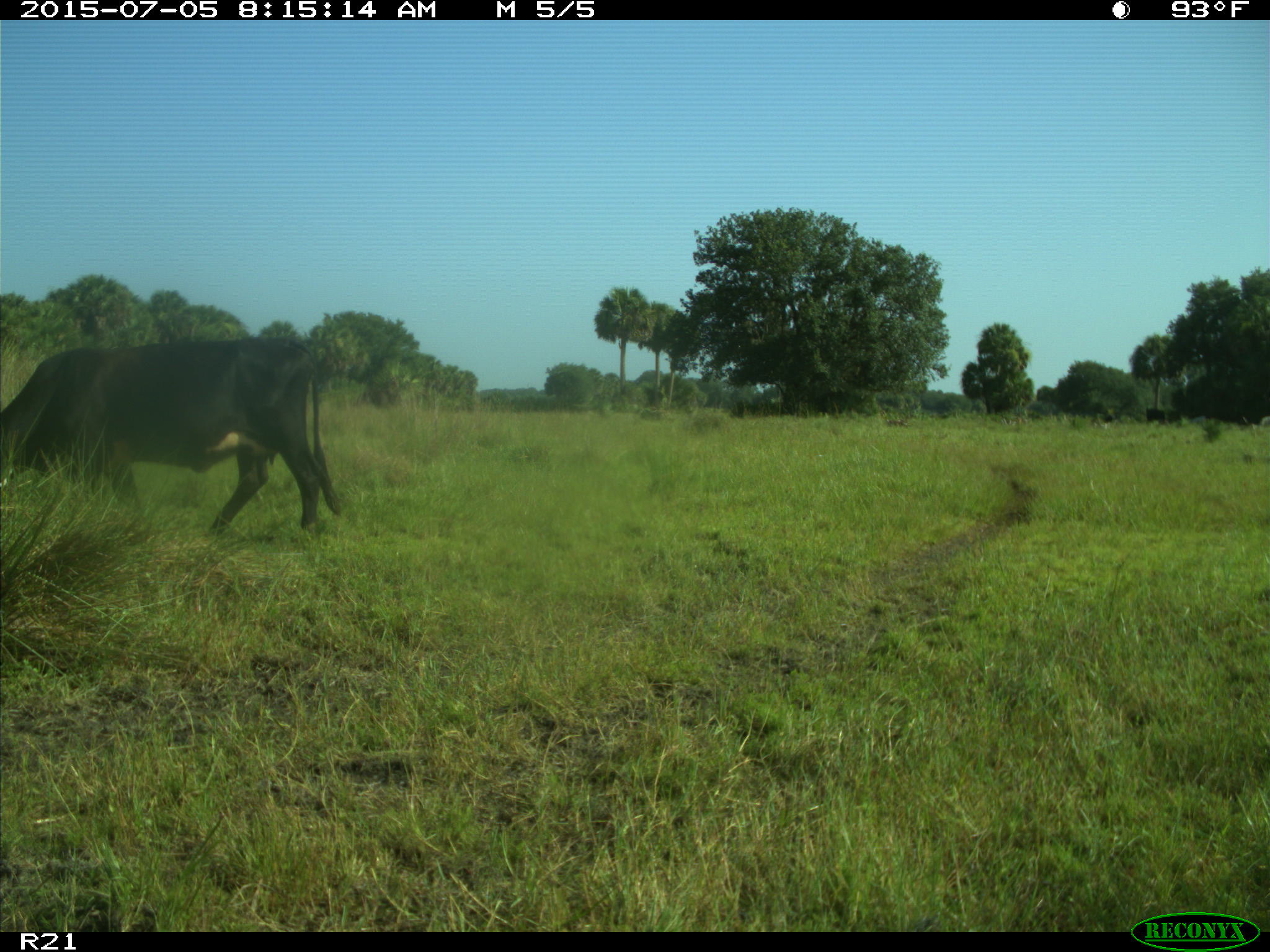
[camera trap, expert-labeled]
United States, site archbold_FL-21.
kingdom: Animalia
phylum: Chordata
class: Mammalia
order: Artiodactyla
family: Bovidae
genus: Bos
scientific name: Bos taurus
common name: domestic cow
Bos taurus (domestic cow).